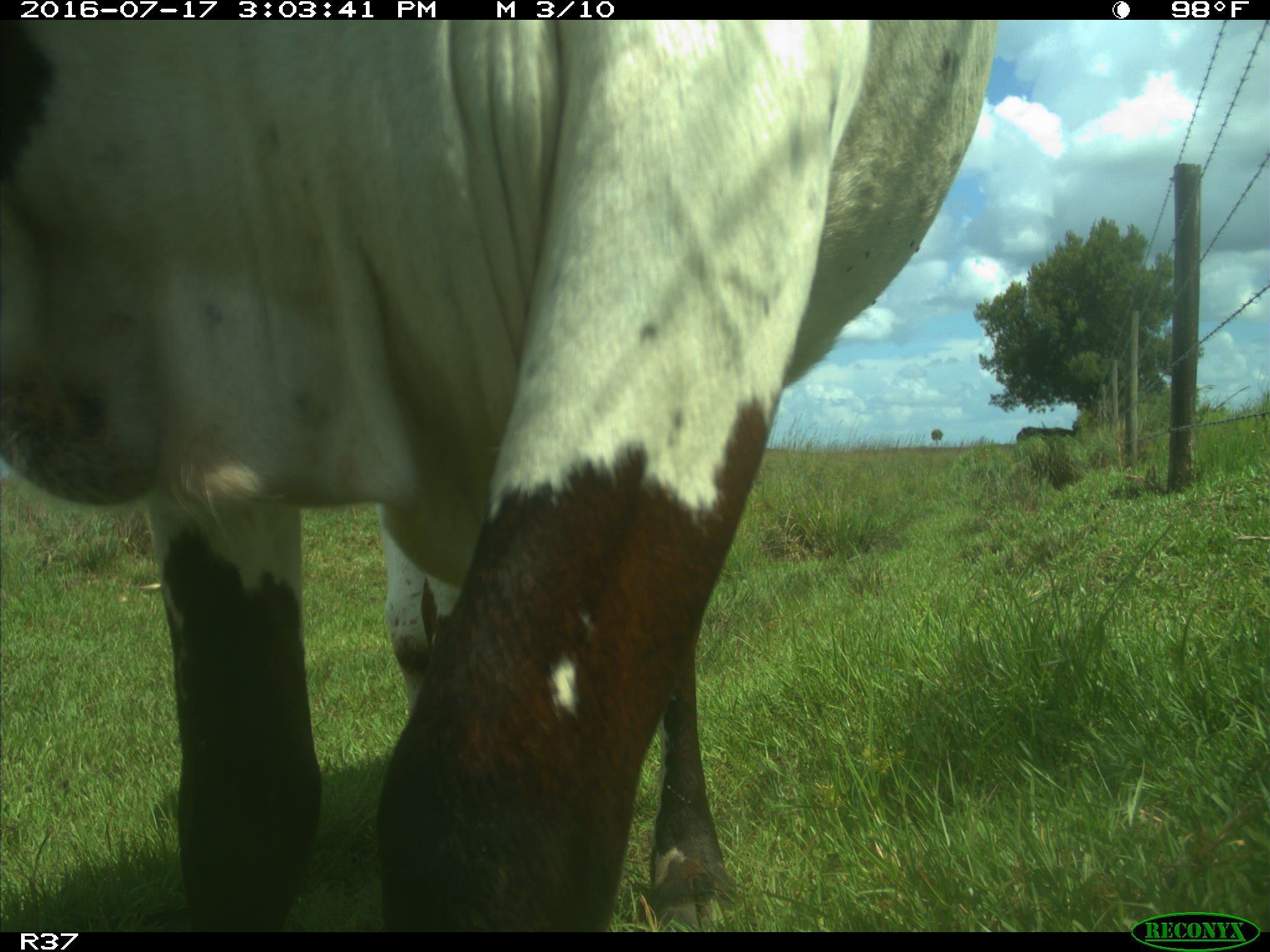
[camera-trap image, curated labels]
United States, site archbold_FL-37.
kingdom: Animalia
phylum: Chordata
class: Mammalia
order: Artiodactyla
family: Bovidae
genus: Bos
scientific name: Bos taurus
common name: domestic cow